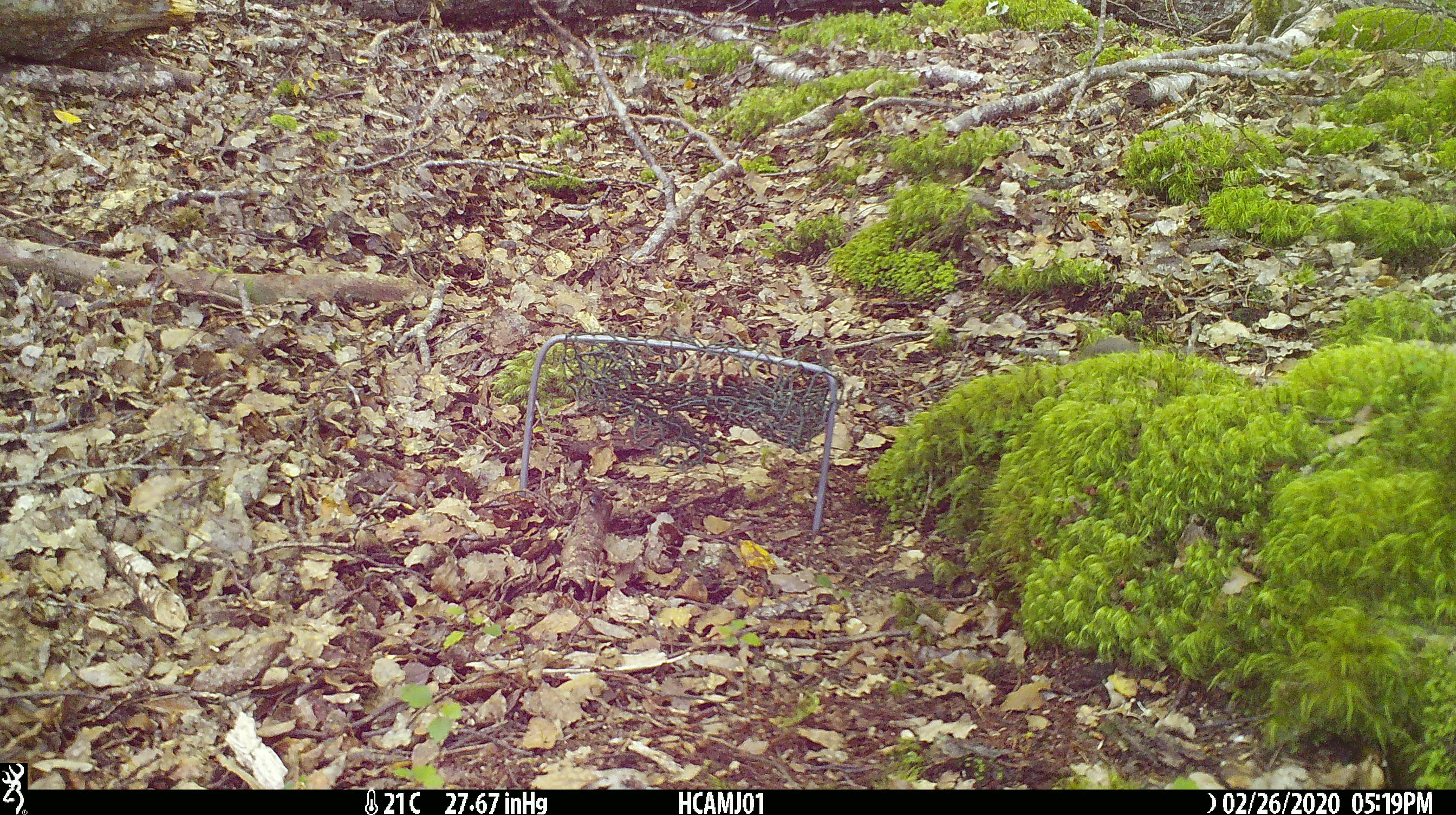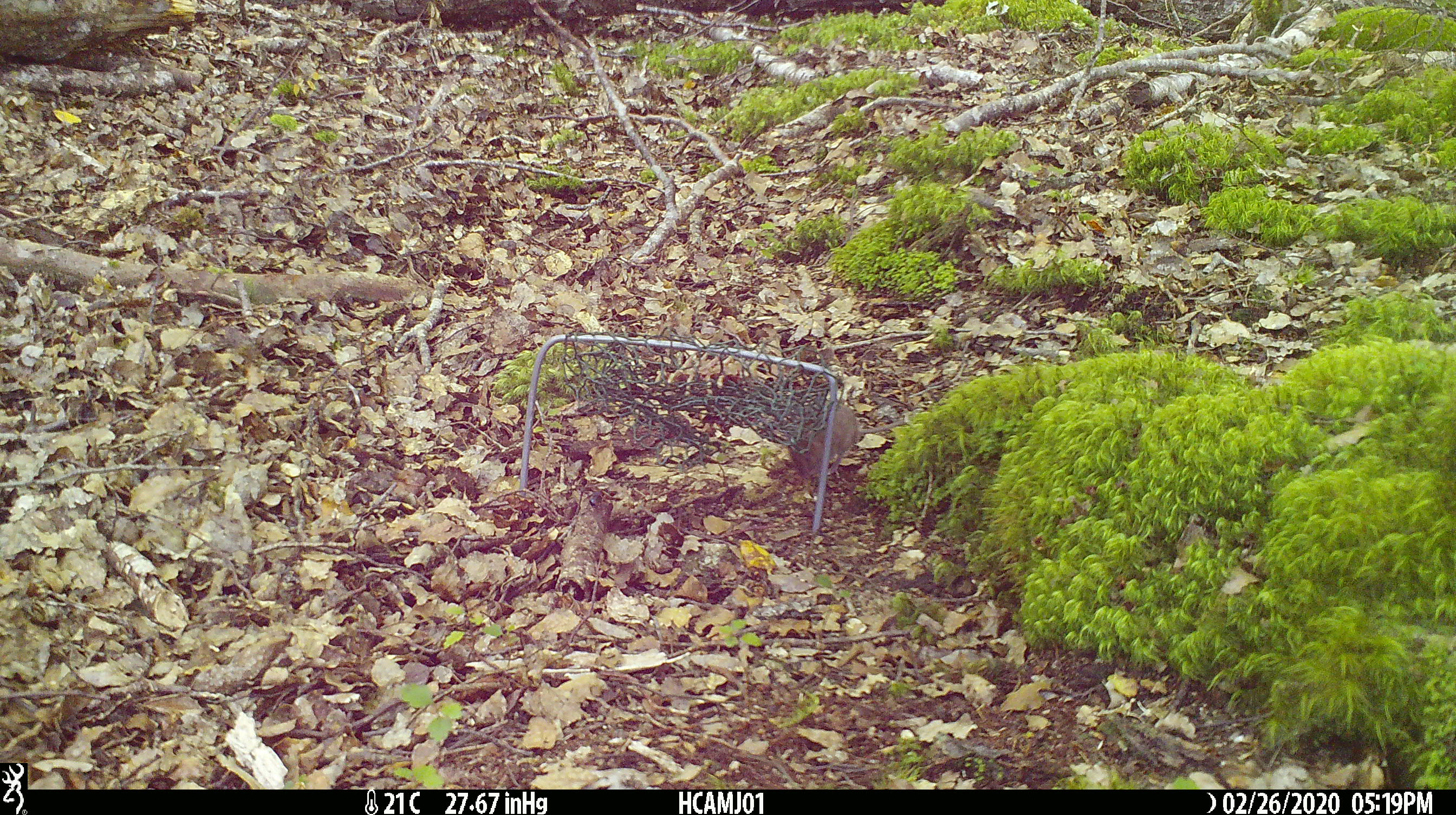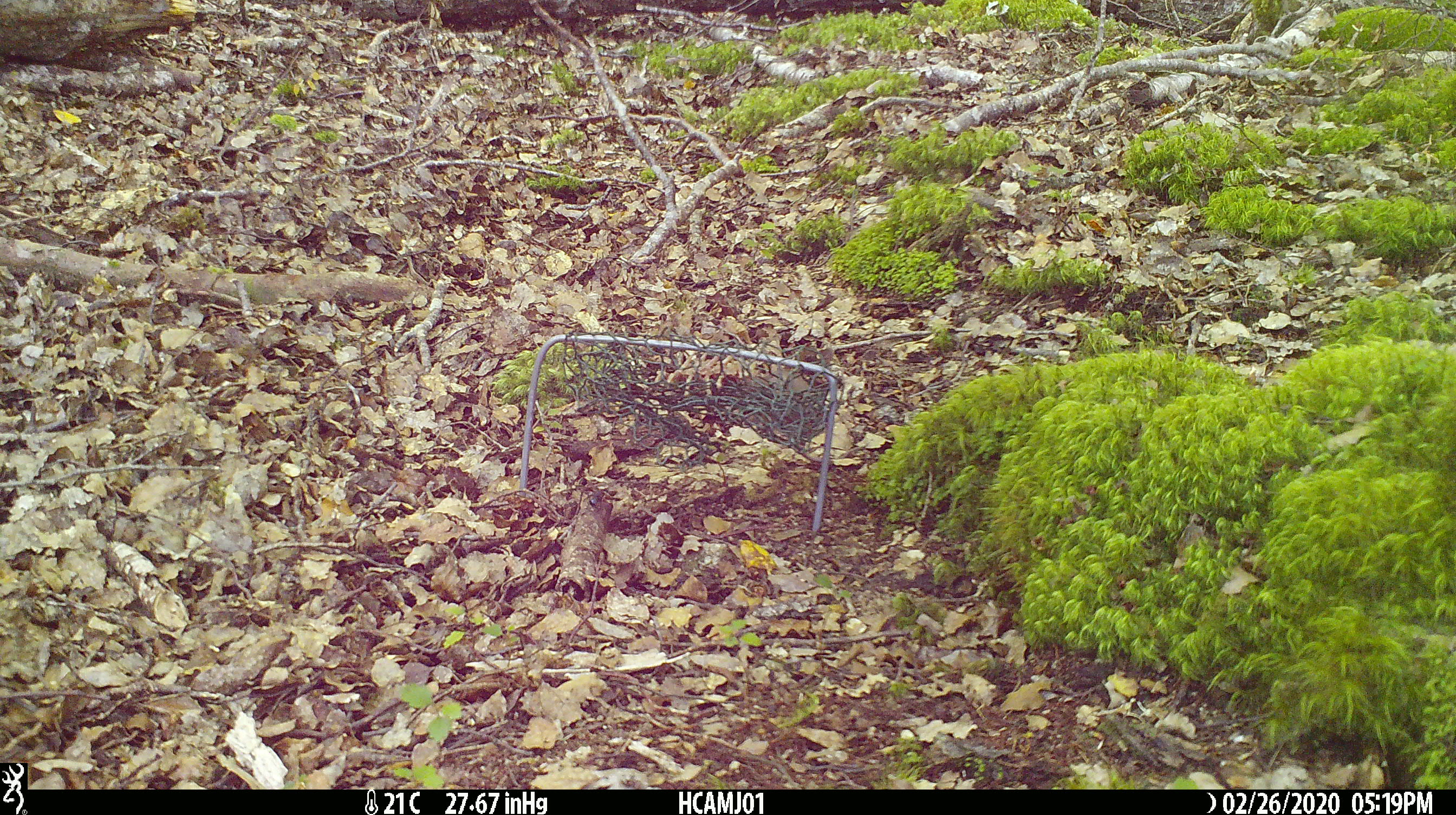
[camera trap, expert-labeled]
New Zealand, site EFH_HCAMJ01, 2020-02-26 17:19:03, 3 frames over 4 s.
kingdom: Animalia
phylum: Chordata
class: Mammalia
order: Rodentia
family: Muridae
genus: Mus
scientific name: Mus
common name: mouse